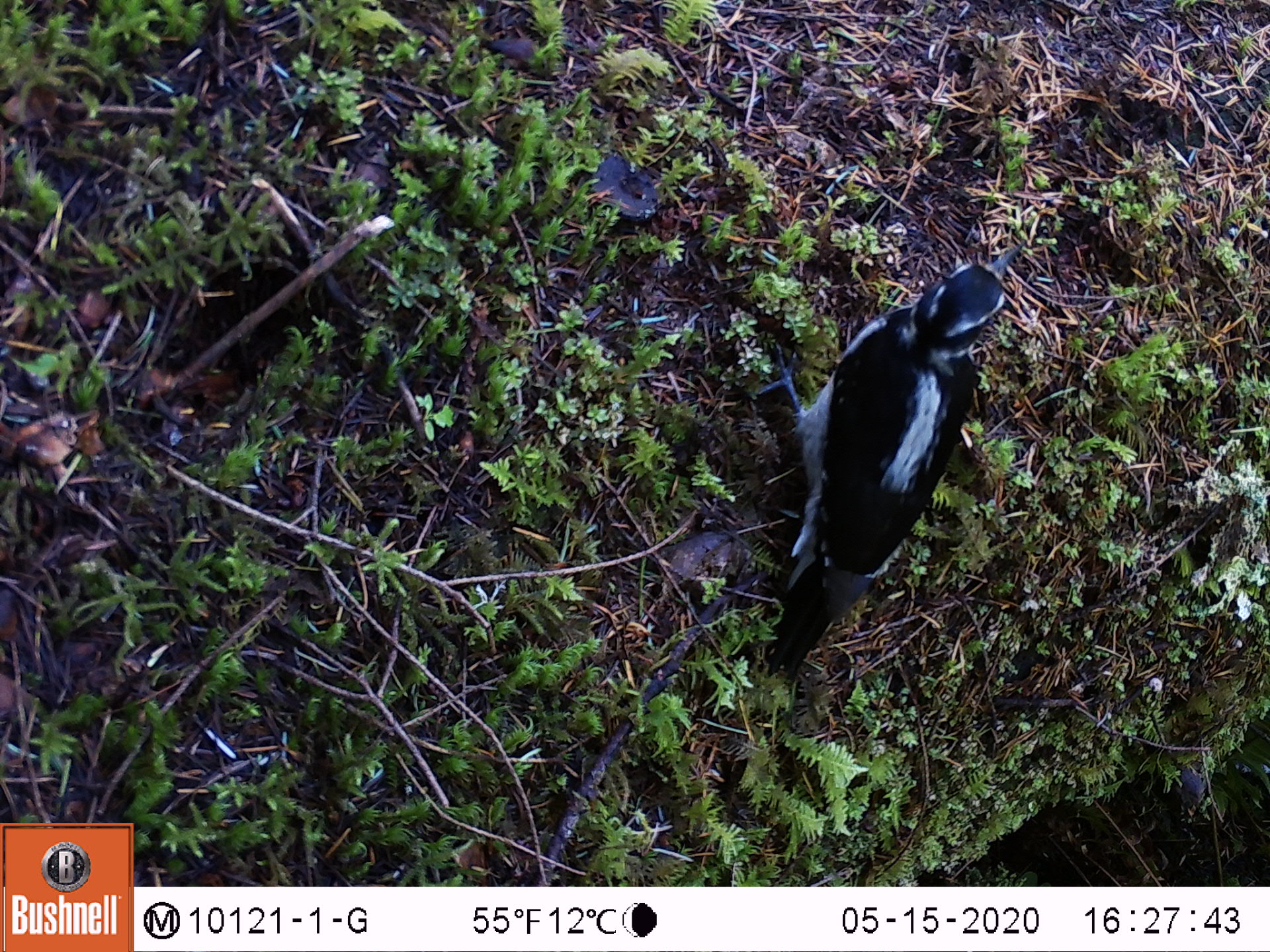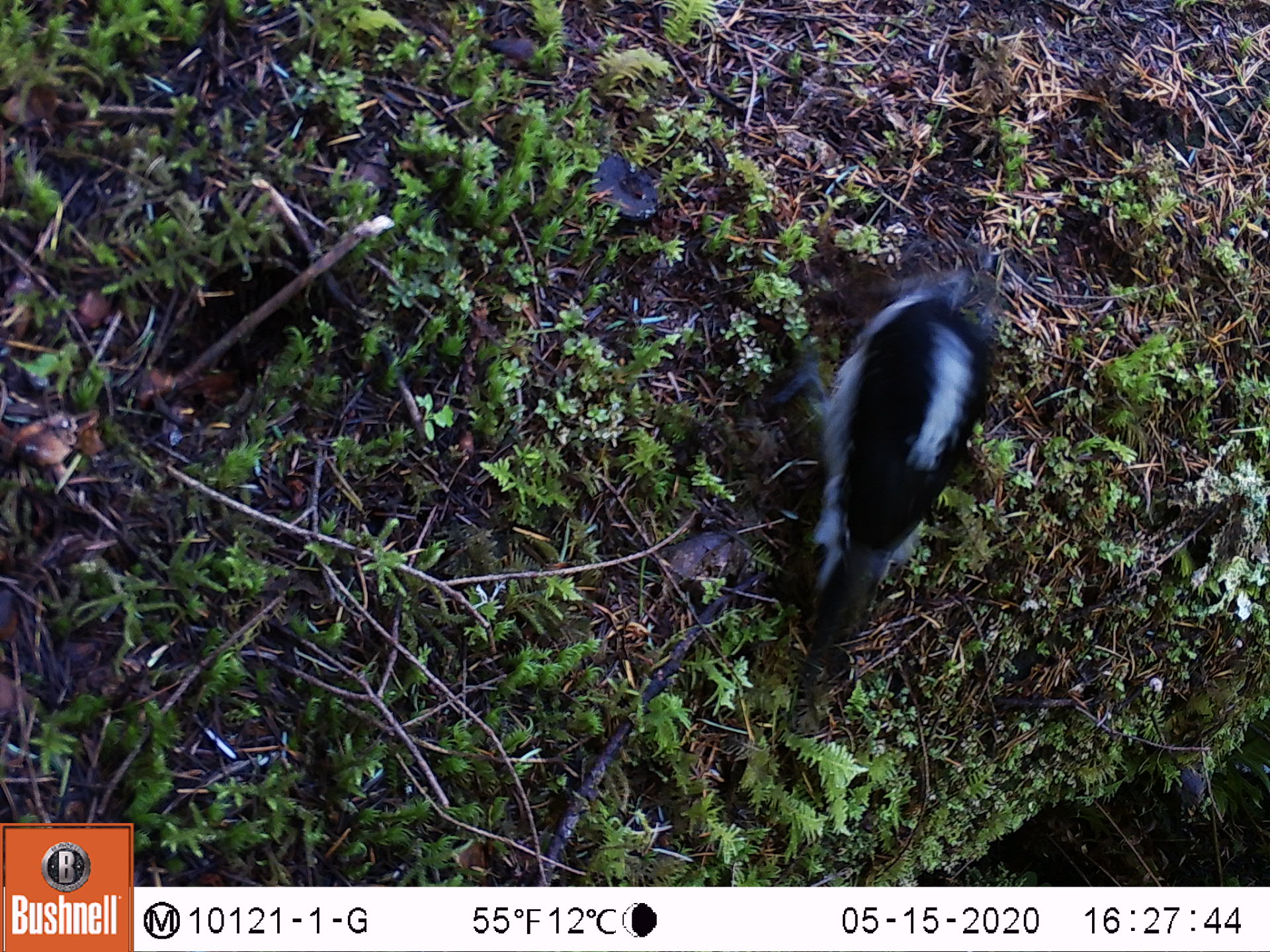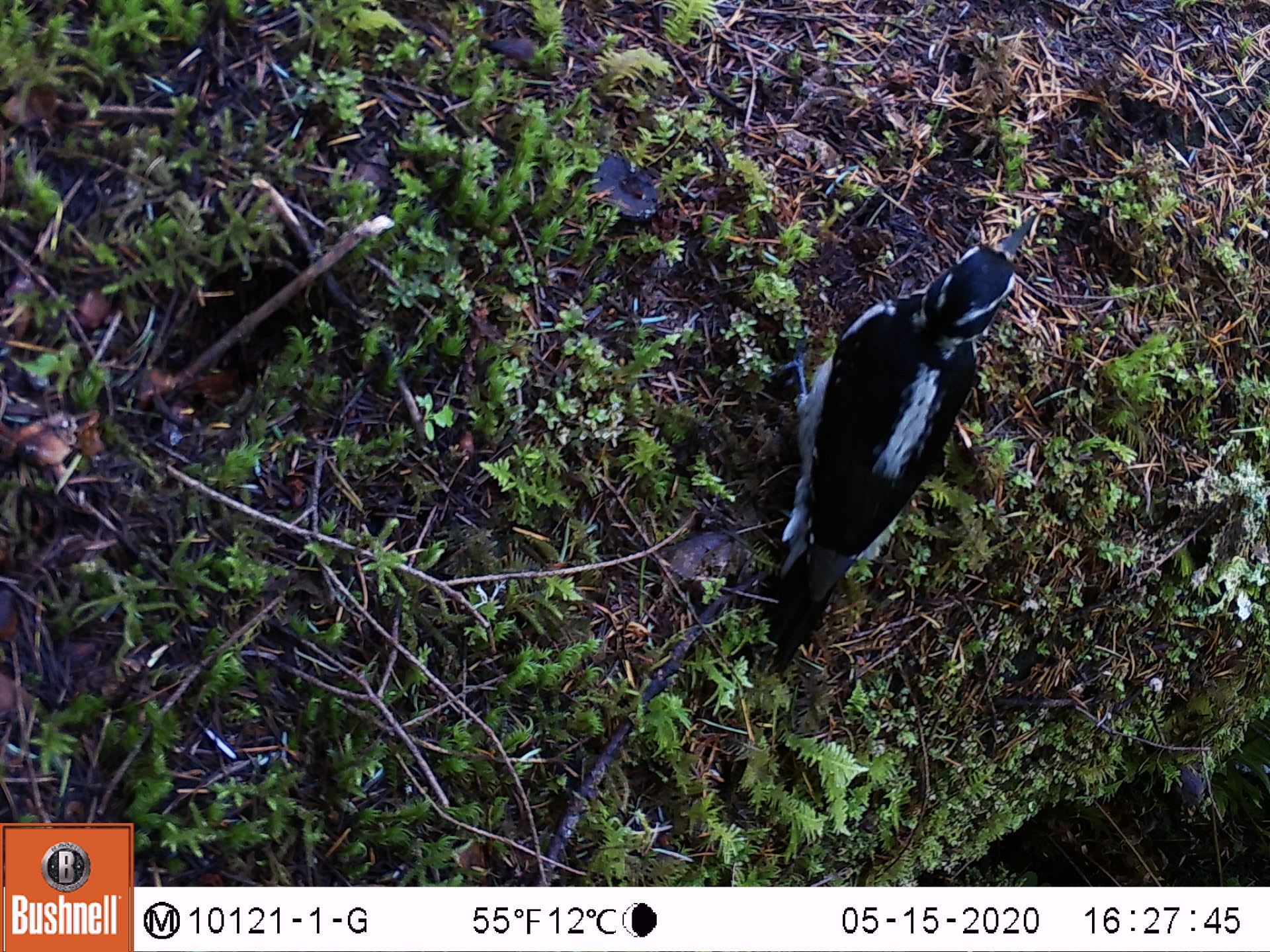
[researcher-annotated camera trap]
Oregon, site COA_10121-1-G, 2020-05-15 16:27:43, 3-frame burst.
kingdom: Animalia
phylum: Chordata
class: Aves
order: Piciformes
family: Picidae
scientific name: Picidae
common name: woodpeckers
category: picidae family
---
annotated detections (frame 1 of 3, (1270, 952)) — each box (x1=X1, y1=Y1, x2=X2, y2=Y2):
picidae family: (x1=744, y1=241, x2=1023, y2=683)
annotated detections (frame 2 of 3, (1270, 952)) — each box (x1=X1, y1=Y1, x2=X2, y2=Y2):
picidae family: (x1=780, y1=265, x2=1005, y2=675)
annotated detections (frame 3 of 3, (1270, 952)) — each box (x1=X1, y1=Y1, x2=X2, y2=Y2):
picidae family: (x1=761, y1=214, x2=1035, y2=666)